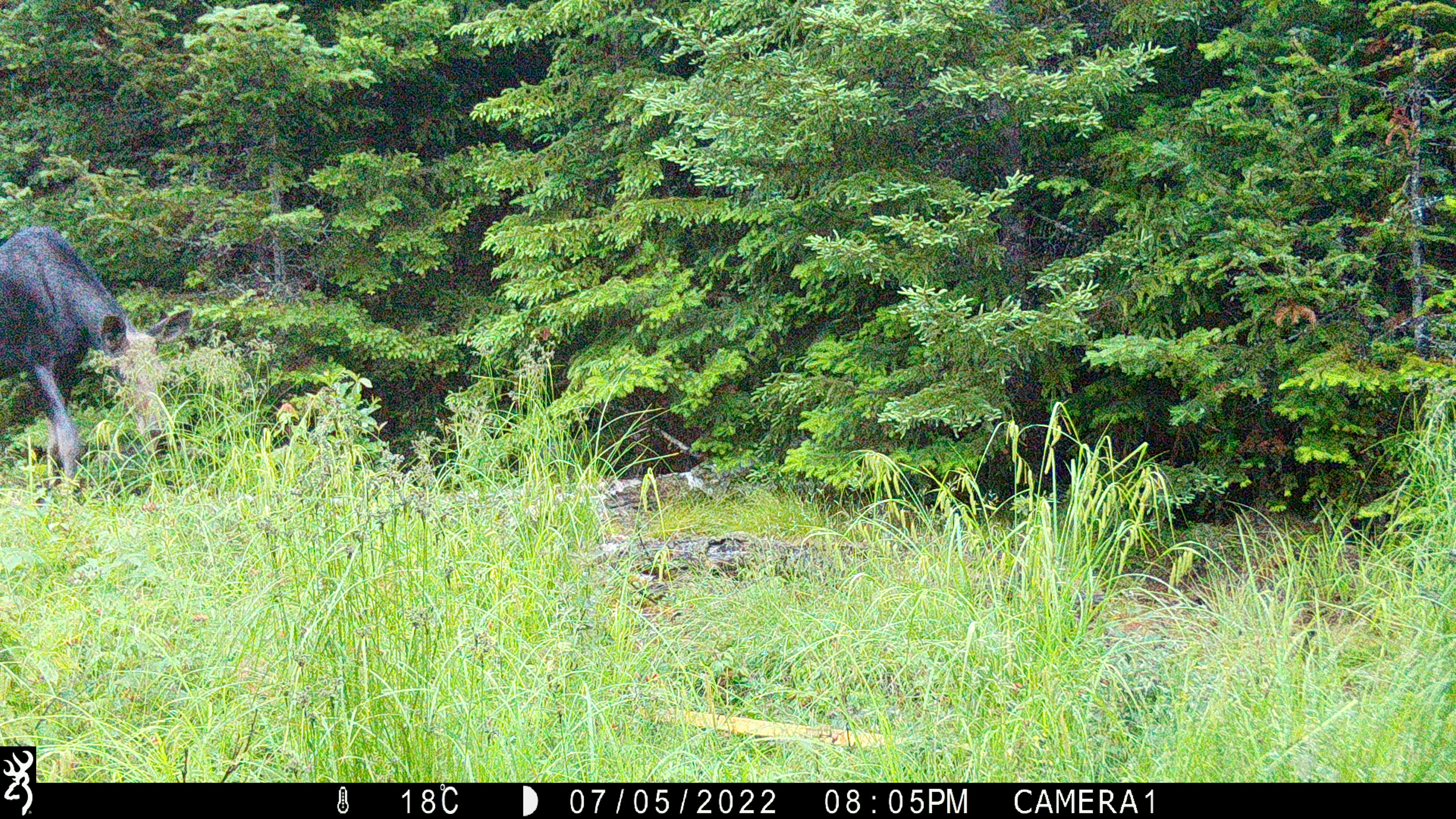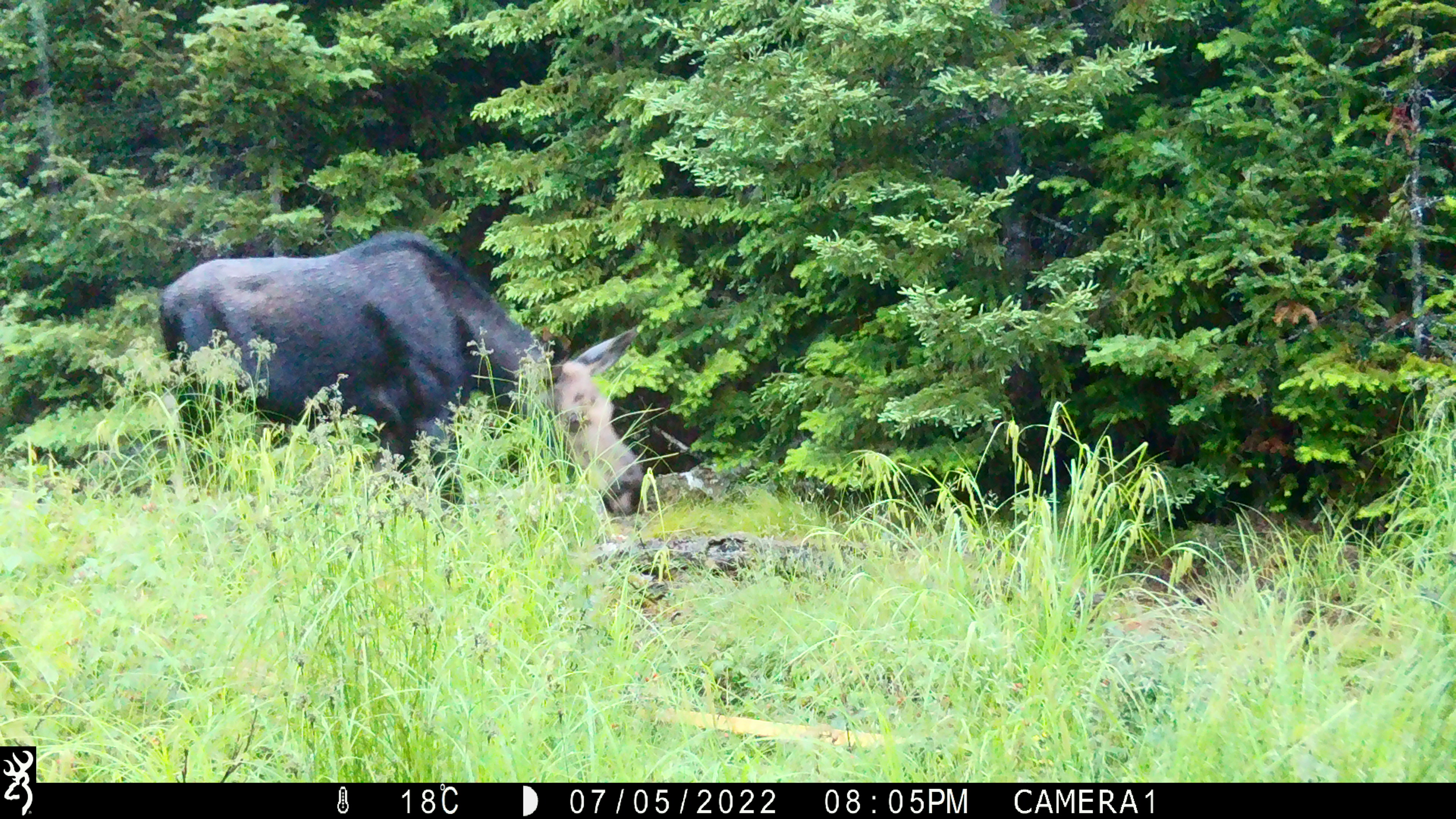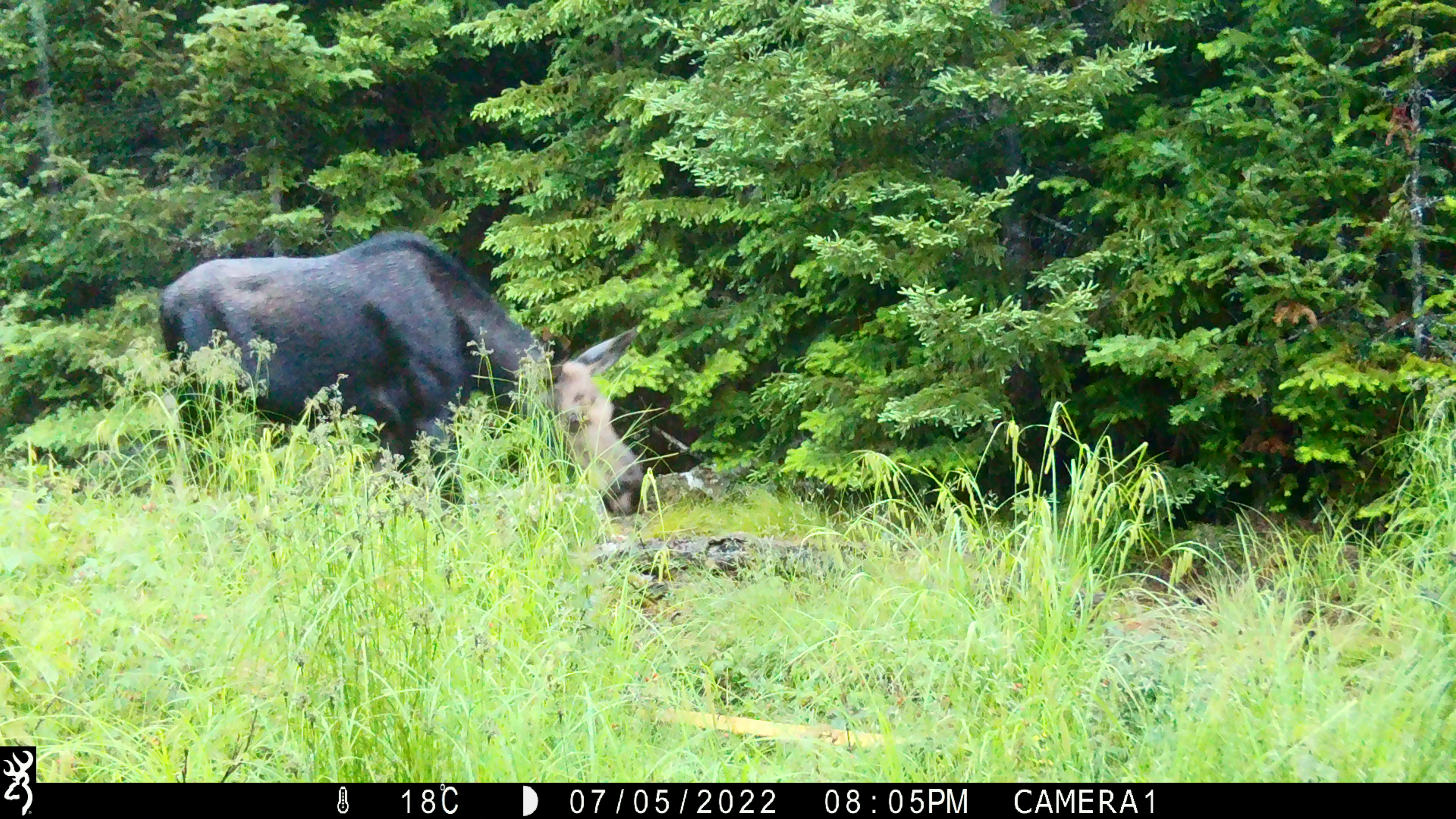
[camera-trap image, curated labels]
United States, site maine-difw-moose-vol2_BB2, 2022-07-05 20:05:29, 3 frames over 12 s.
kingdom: Animalia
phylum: Chordata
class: Mammalia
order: Artiodactyla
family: Cervidae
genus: Alces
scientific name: Alces alces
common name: moose